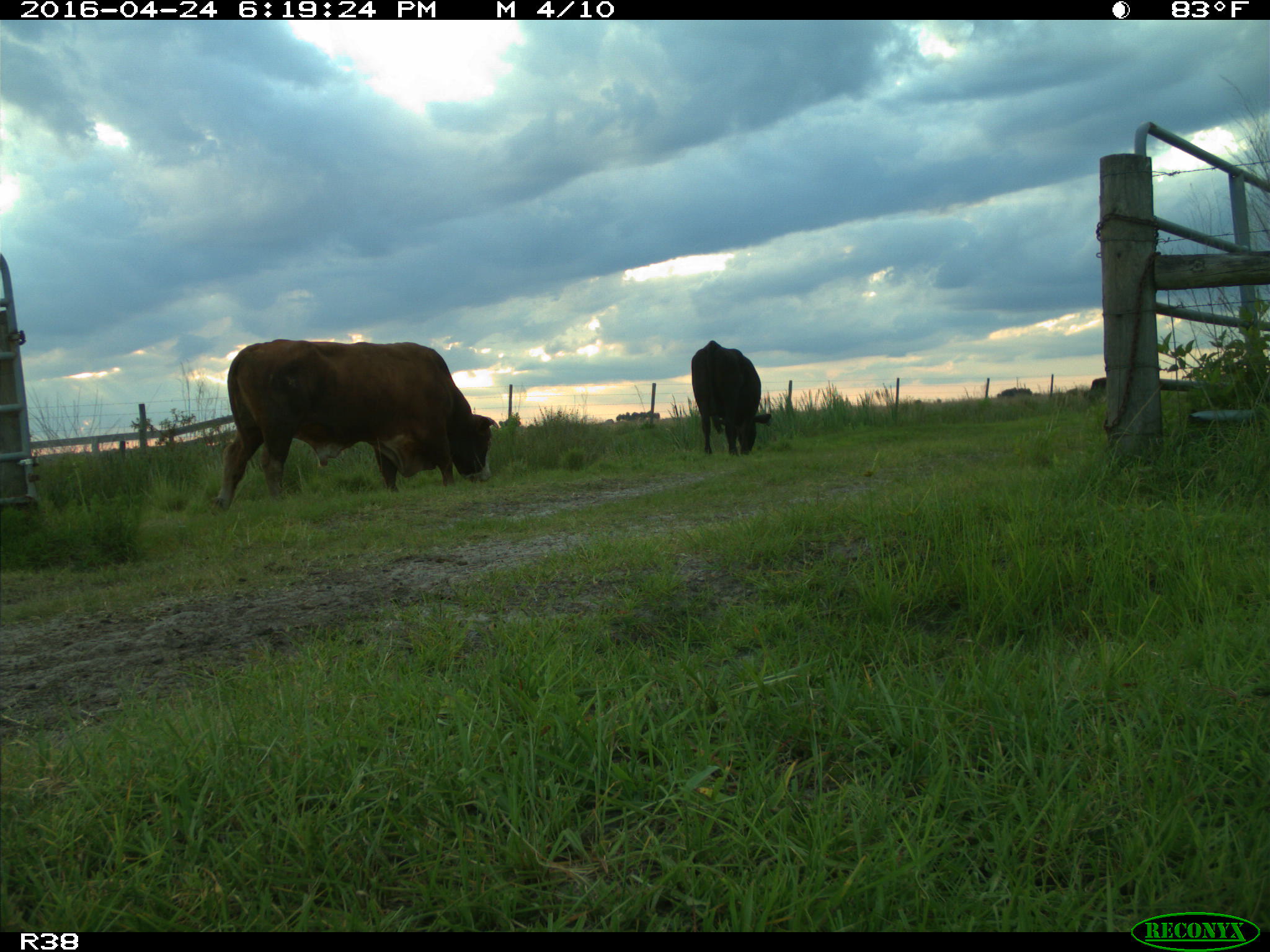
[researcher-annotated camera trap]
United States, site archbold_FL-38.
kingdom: Animalia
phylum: Chordata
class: Mammalia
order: Artiodactyla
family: Bovidae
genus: Bos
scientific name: Bos taurus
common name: domestic cow